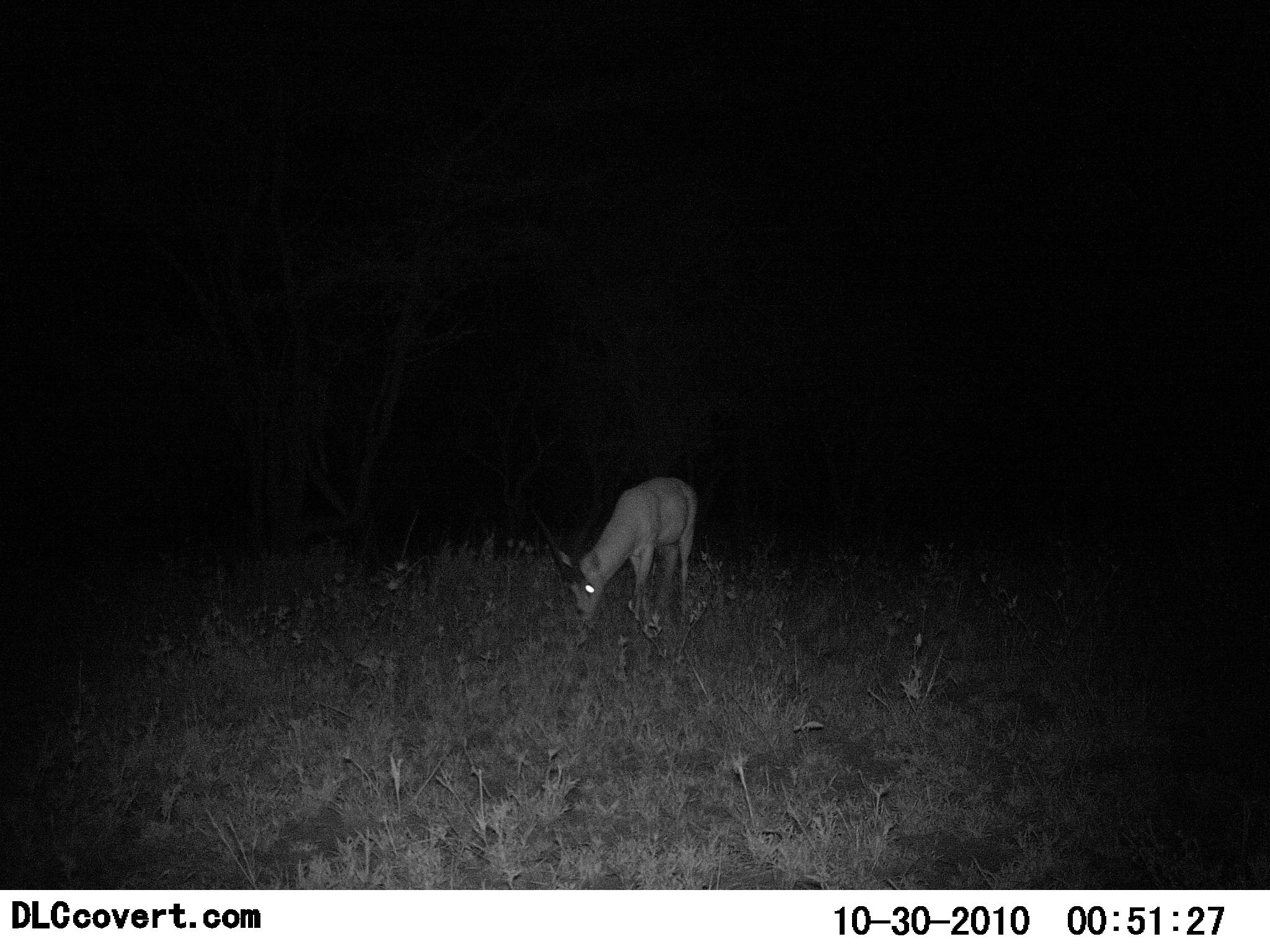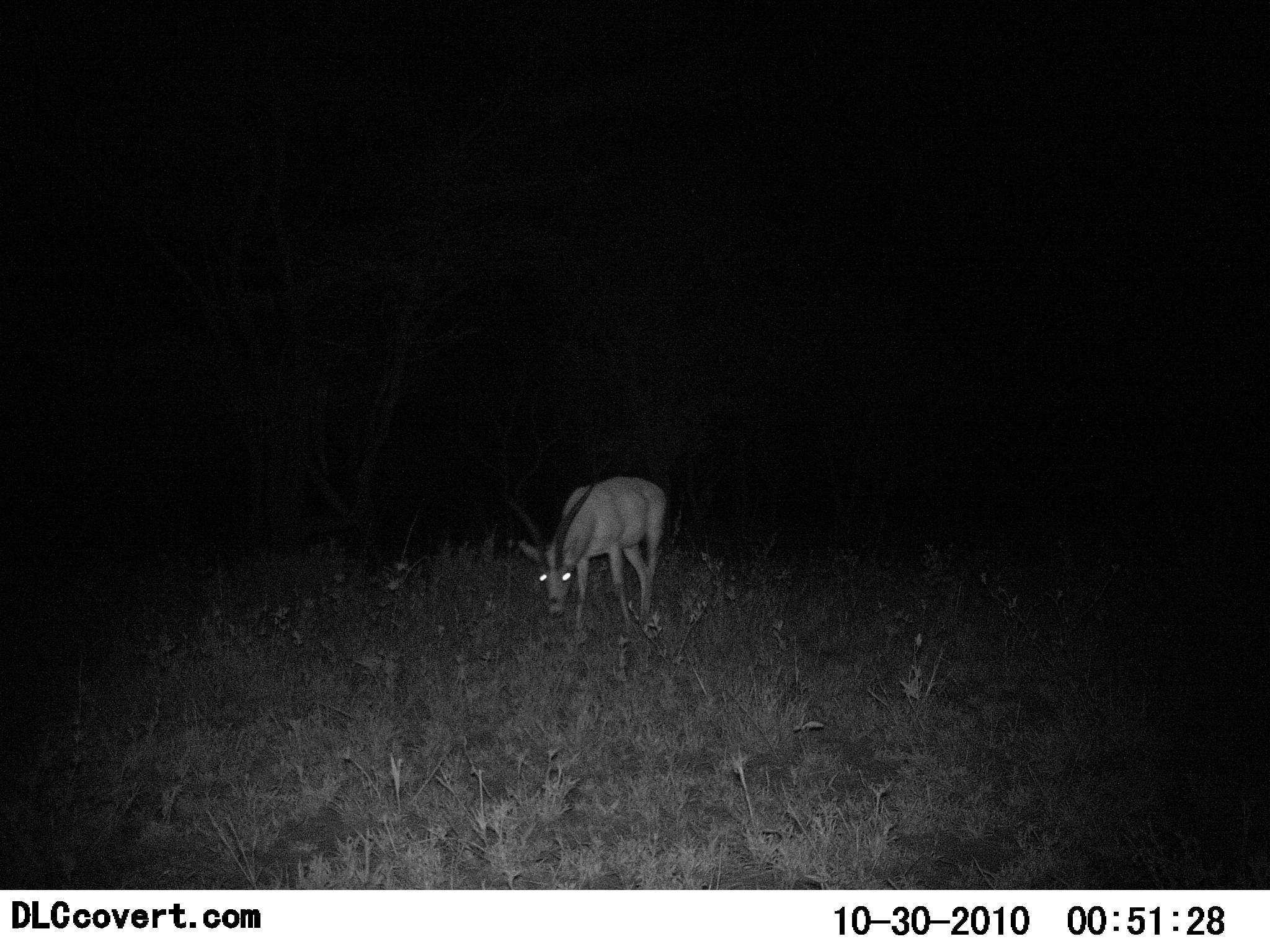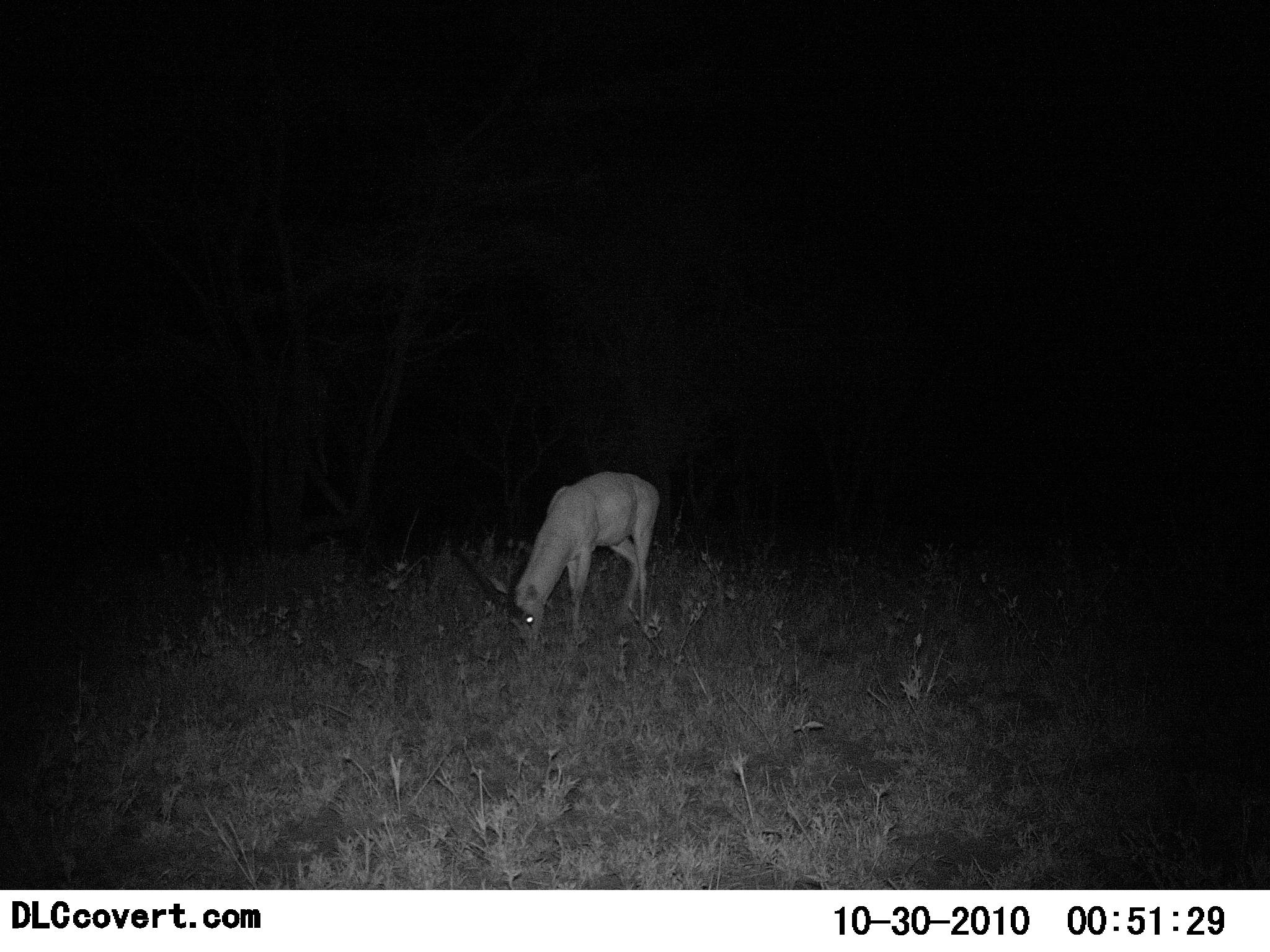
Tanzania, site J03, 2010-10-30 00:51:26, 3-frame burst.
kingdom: Animalia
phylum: Chordata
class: Mammalia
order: Artiodactyla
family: Bovidae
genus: Nanger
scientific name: Nanger granti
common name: grant's gazelle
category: gazellegrants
Gazellegrants (grant's gazelle) (Nanger granti), count 1. Behavior (volunteer vote fractions): standing 43%, resting 0%, moving 14%, interacting 0%. Young present (vote fraction): 0%. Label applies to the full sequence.